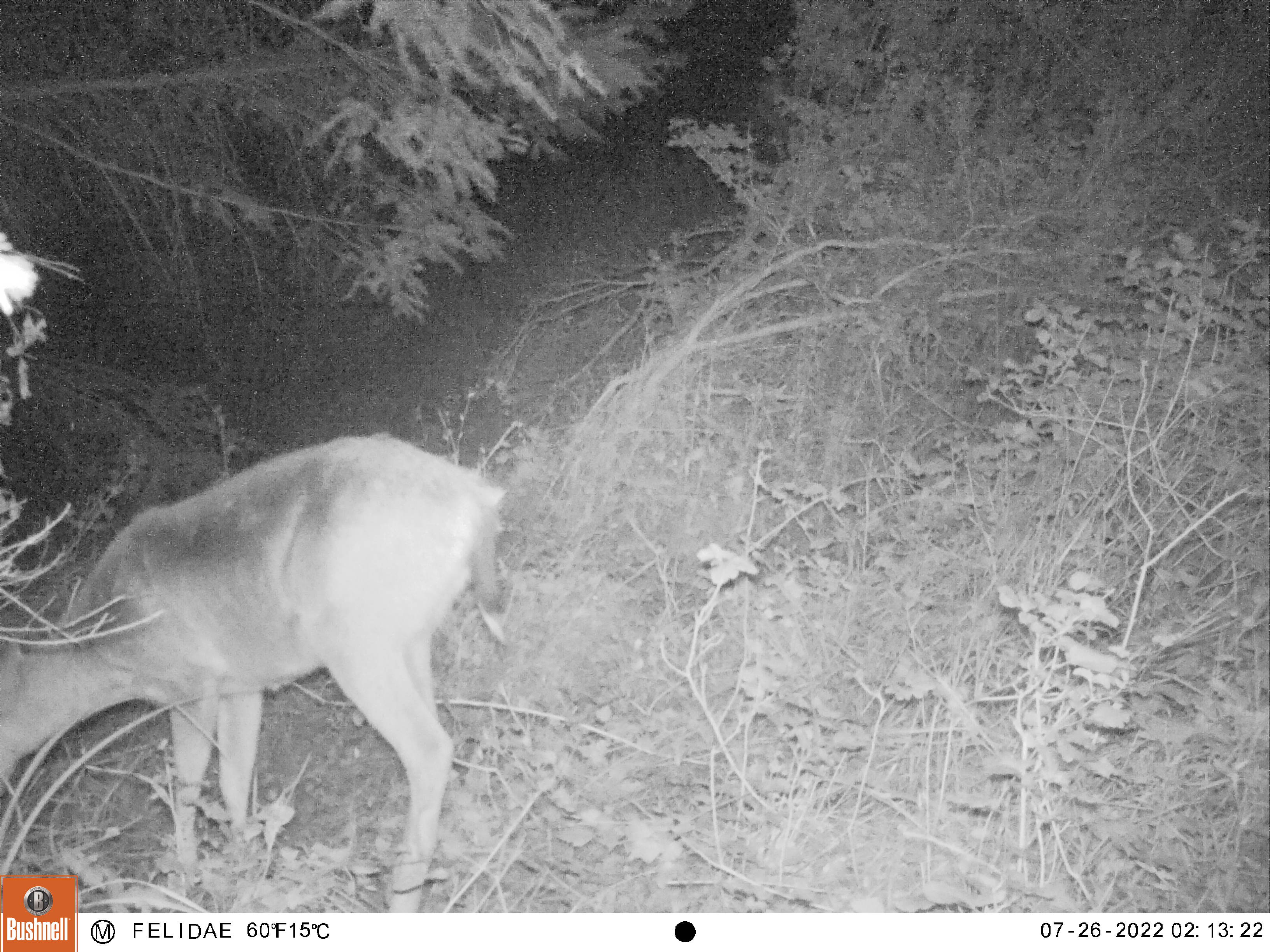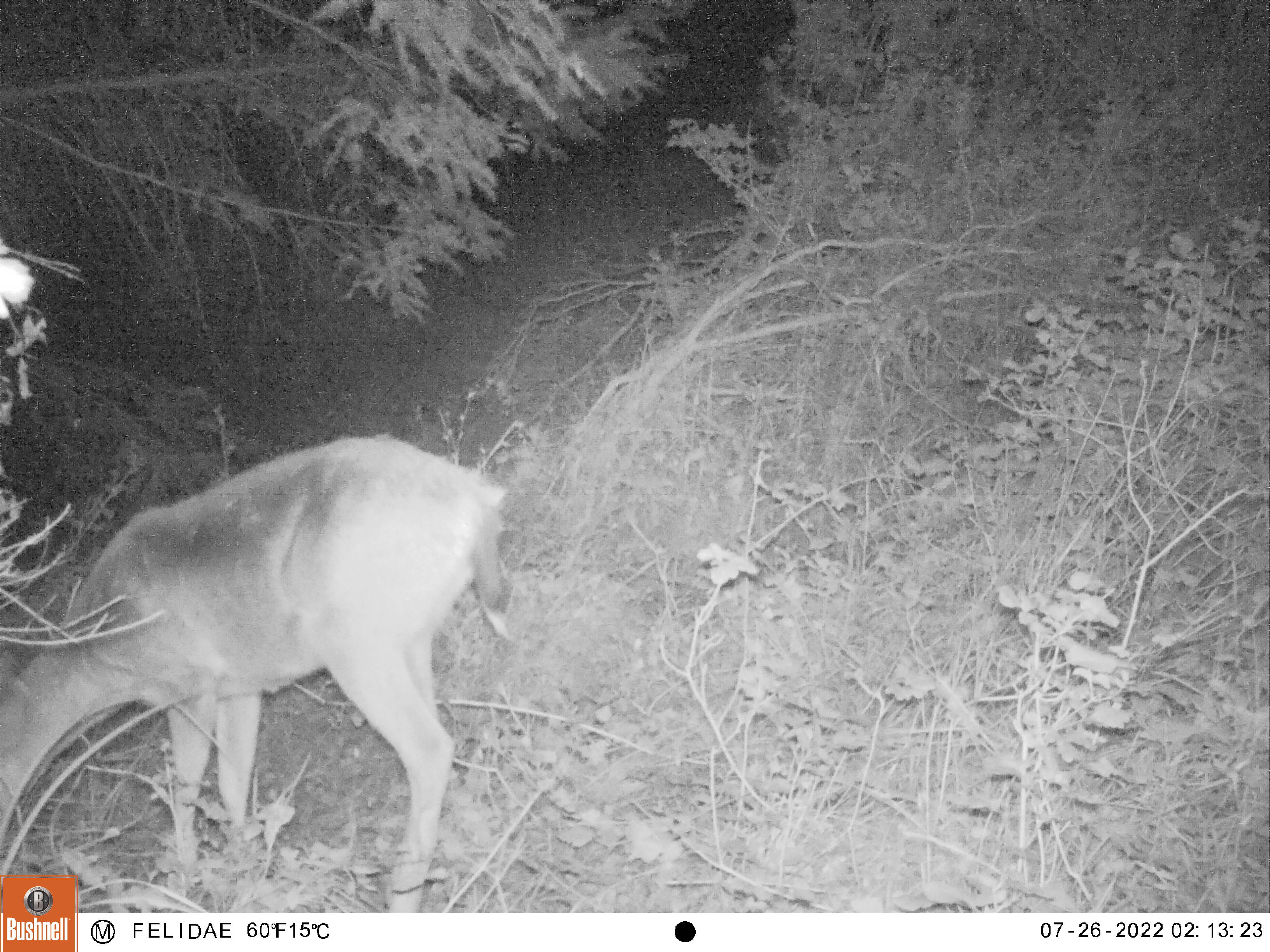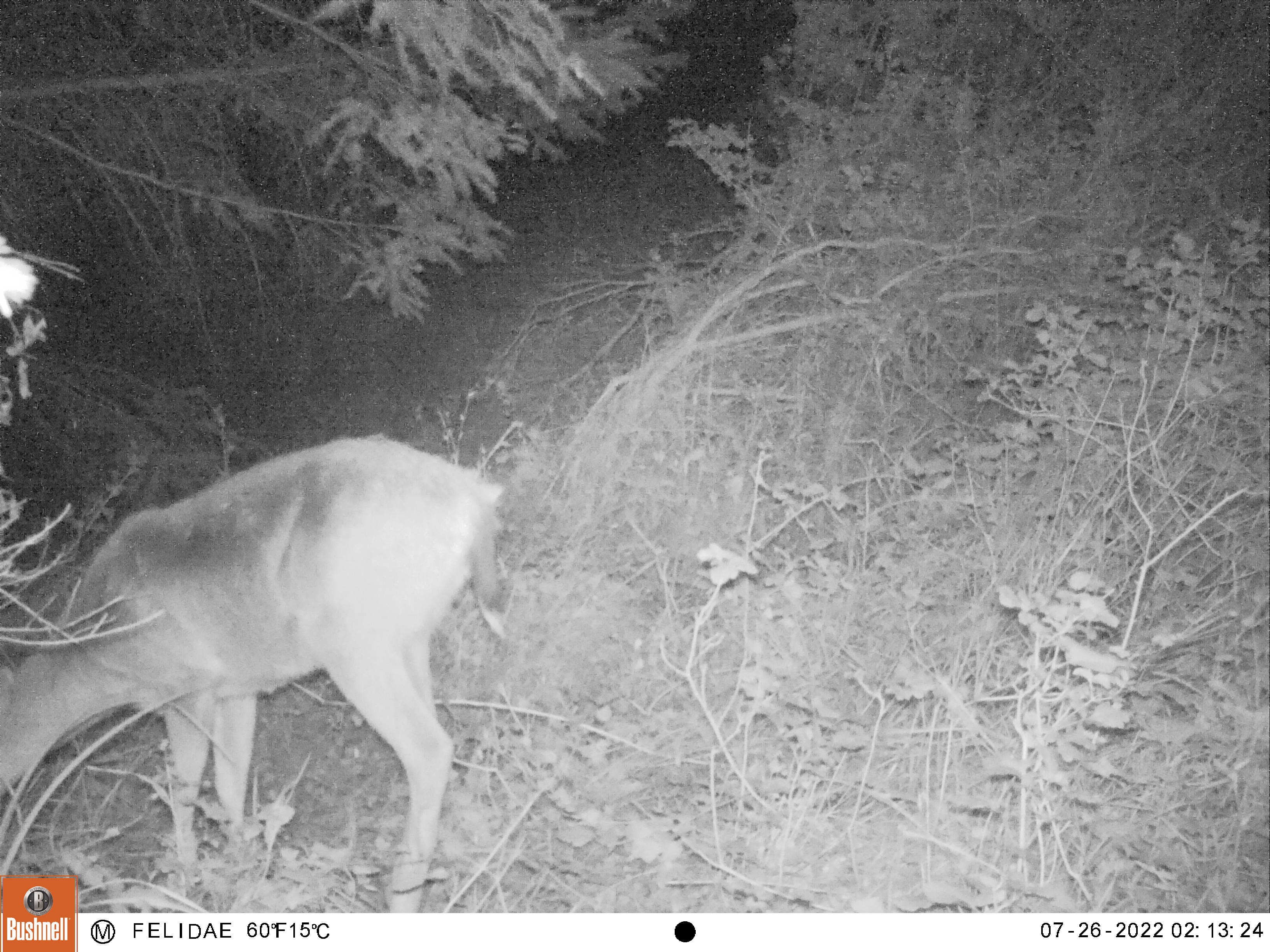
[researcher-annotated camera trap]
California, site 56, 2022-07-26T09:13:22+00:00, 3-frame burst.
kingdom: Animalia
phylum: Chordata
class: Mammalia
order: Artiodactyla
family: Cervidae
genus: Odocoileus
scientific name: Odocoileus hemionus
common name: mule deer